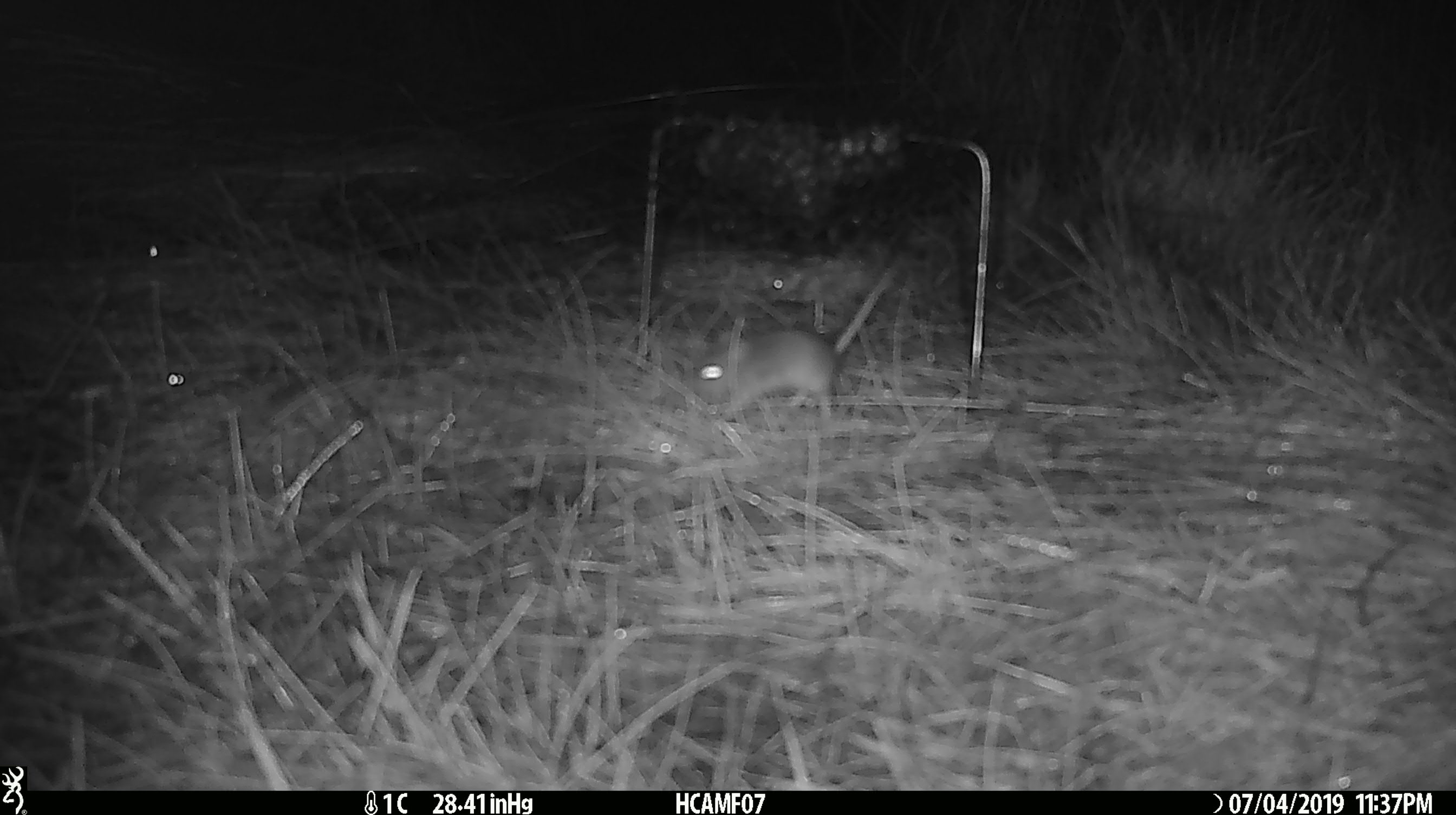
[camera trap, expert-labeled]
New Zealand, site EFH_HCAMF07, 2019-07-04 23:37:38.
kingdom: Animalia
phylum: Chordata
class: Mammalia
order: Rodentia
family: Muridae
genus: Mus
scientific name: Mus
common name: mouse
Mouse (Mus).